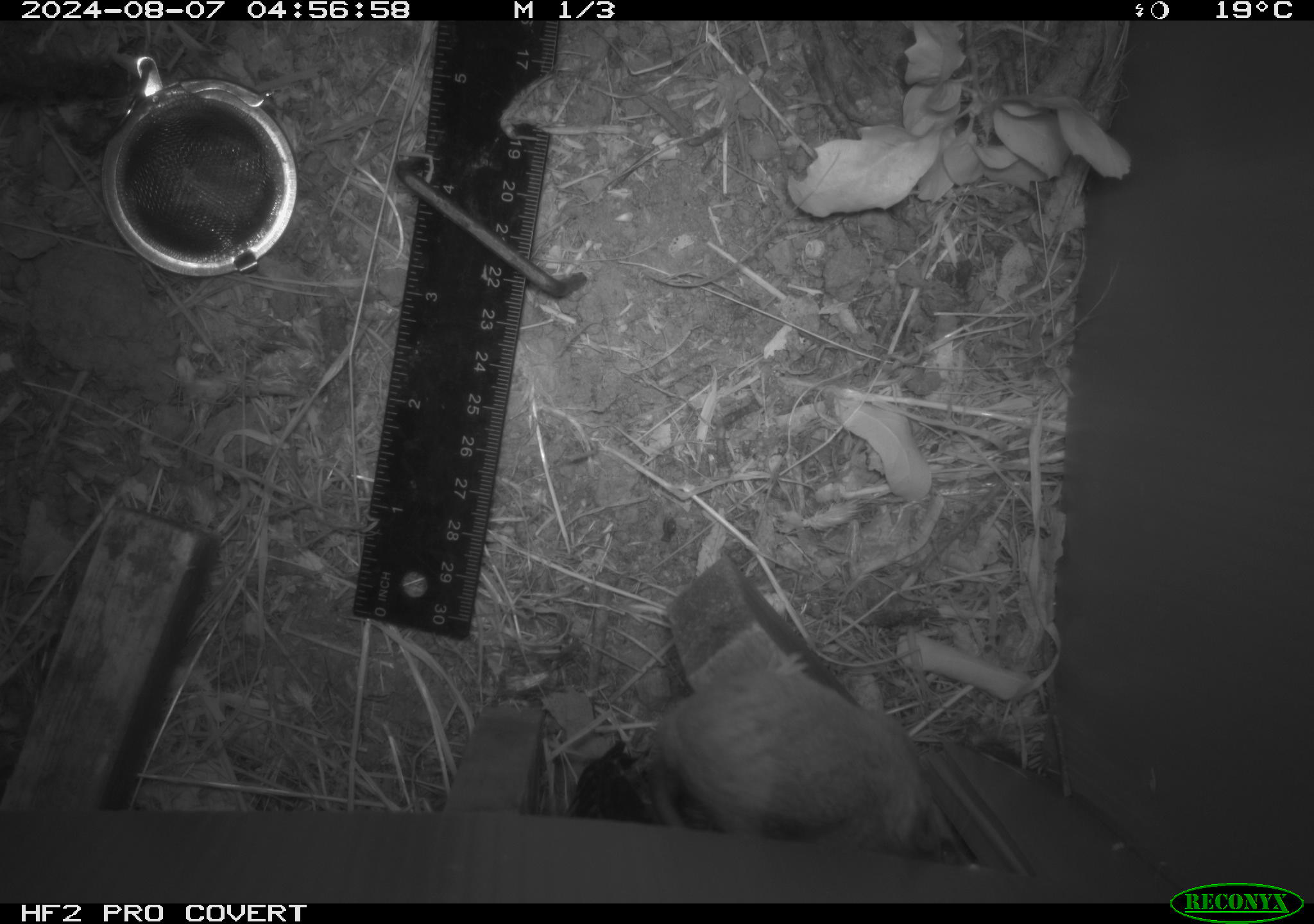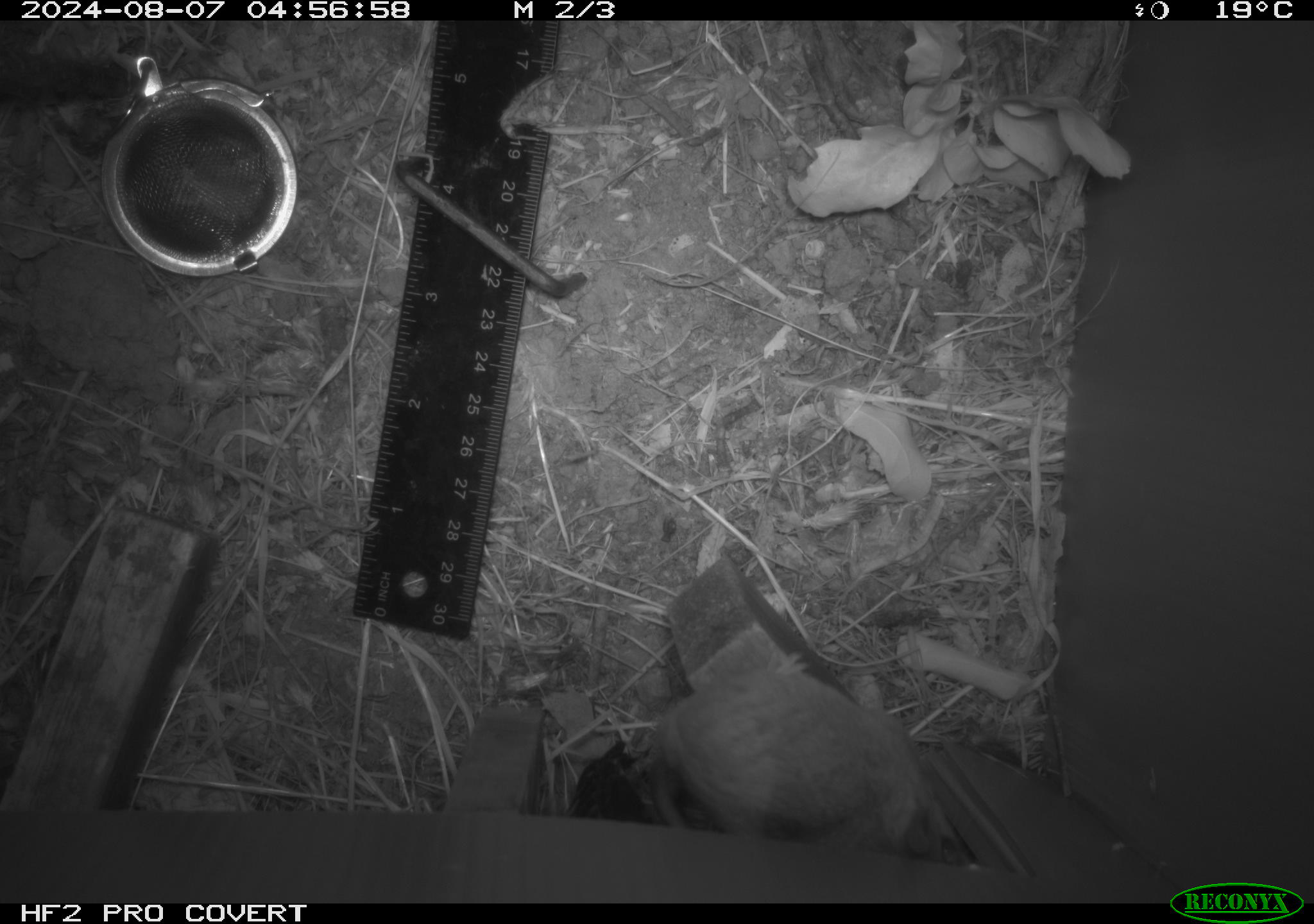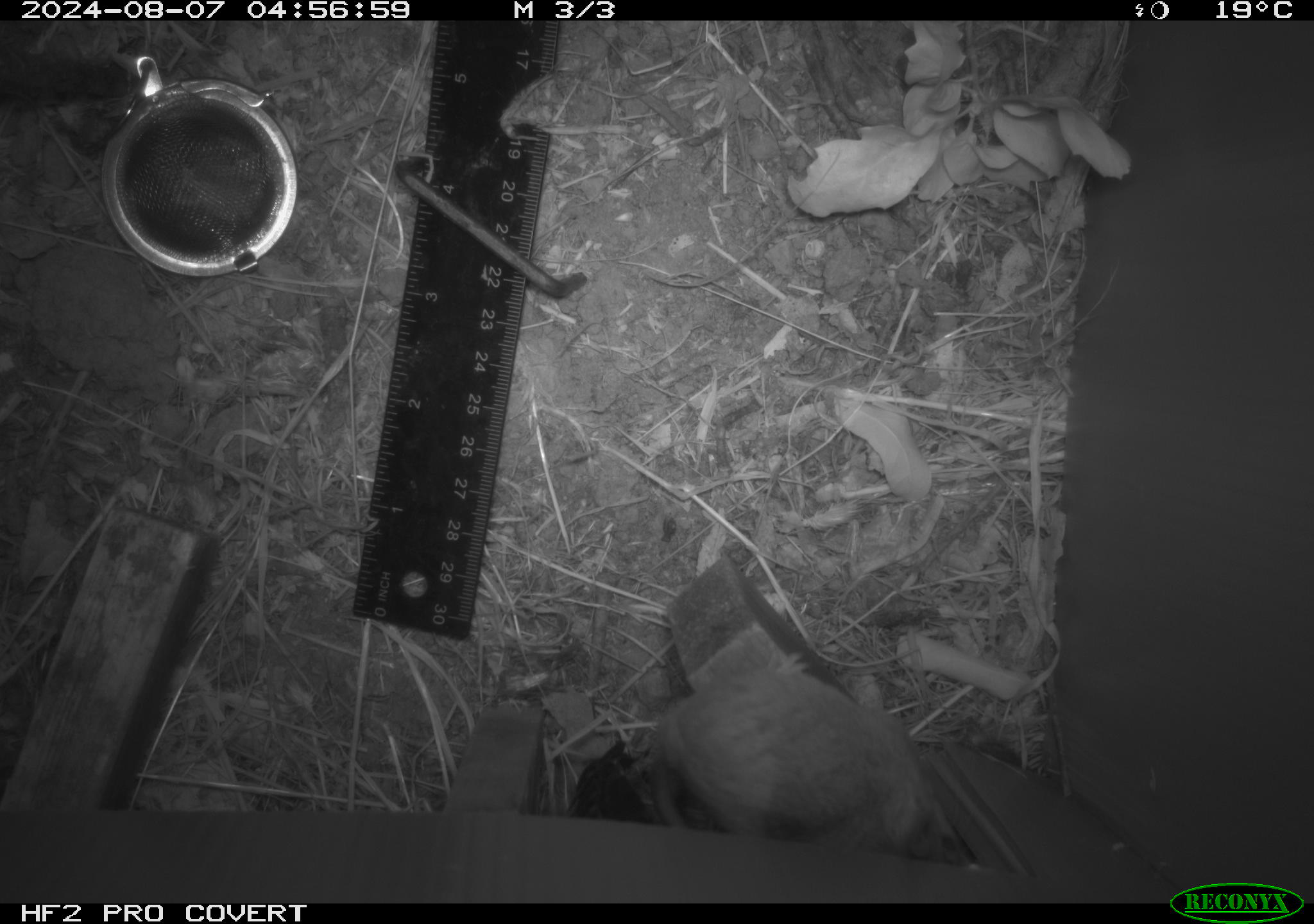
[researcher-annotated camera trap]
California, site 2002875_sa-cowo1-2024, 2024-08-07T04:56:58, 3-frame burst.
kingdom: Animalia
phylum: Chordata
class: Mammalia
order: Rodentia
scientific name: Rodentia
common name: mouse species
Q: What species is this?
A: Mouse species (Rodentia).